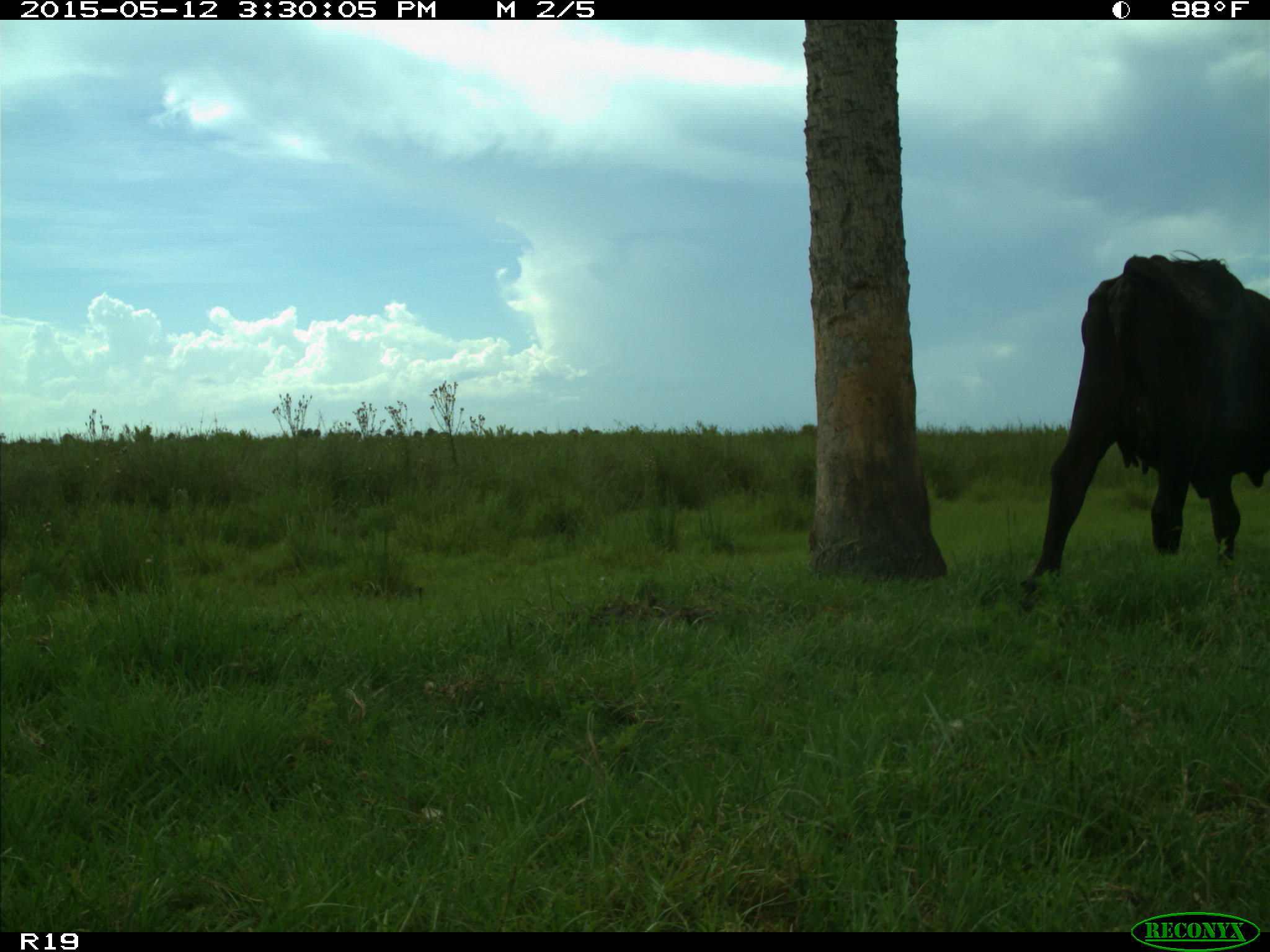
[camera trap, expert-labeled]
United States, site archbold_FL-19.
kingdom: Animalia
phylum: Chordata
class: Mammalia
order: Artiodactyla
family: Bovidae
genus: Bos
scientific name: Bos taurus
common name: domestic cow